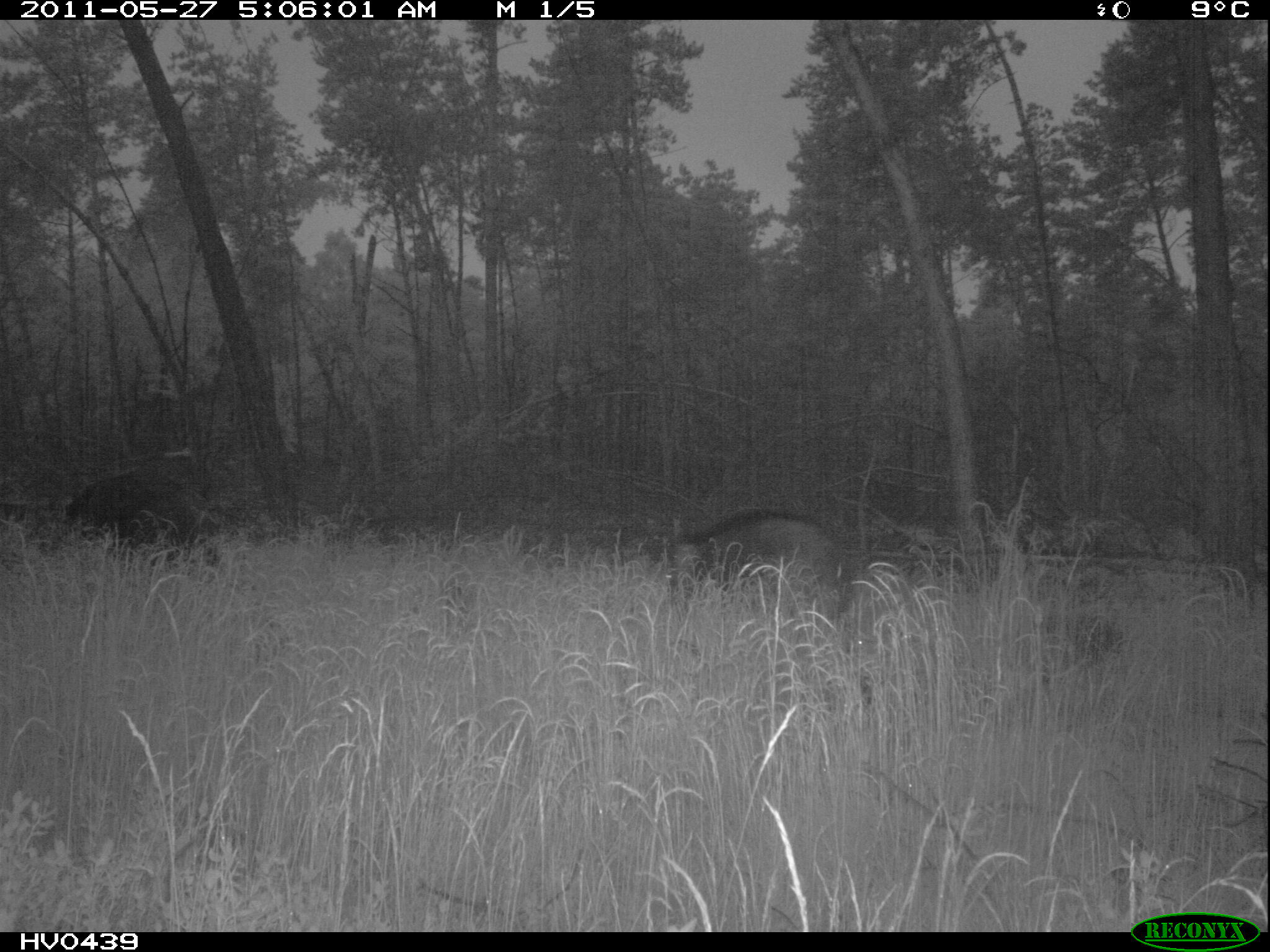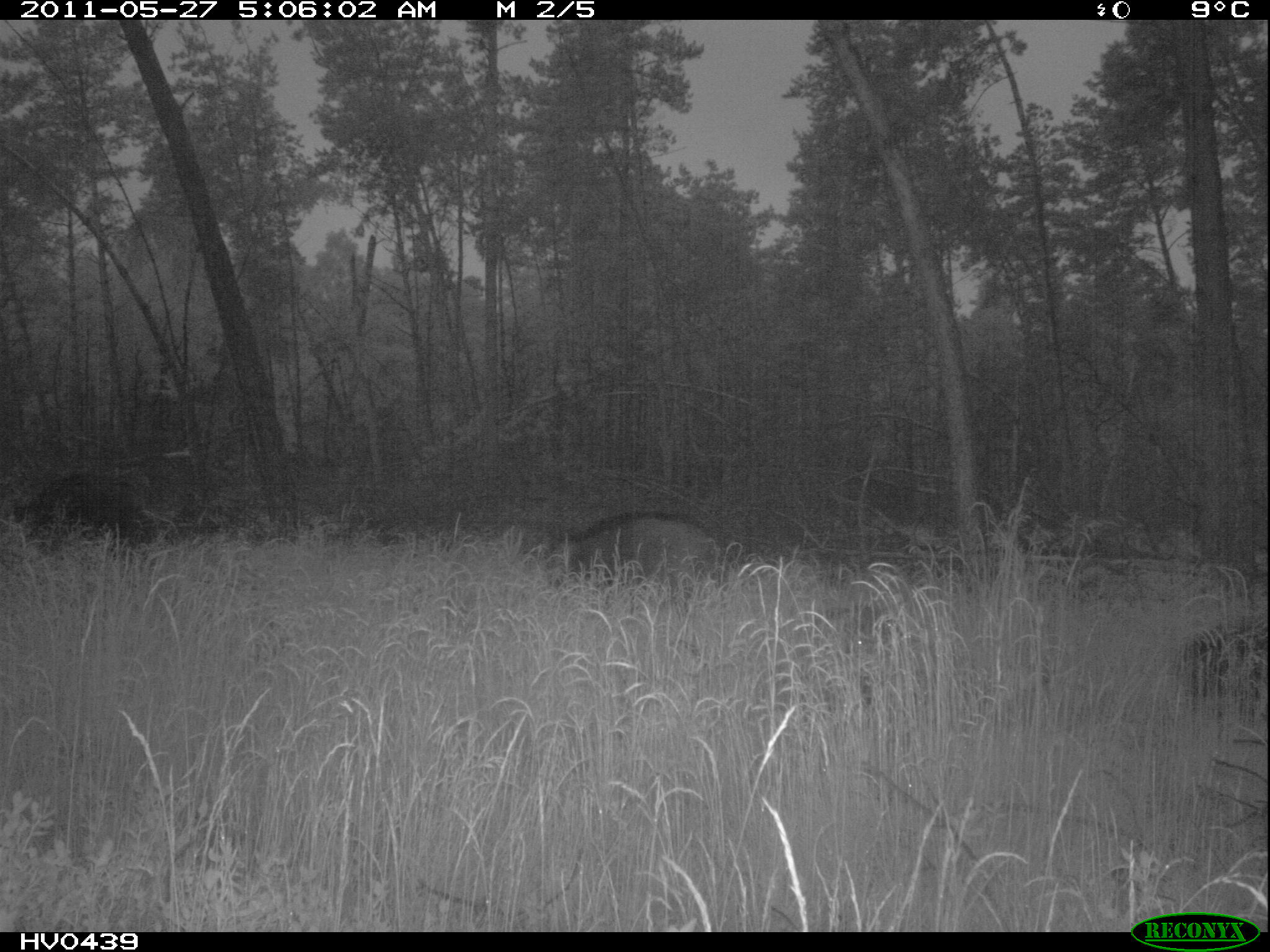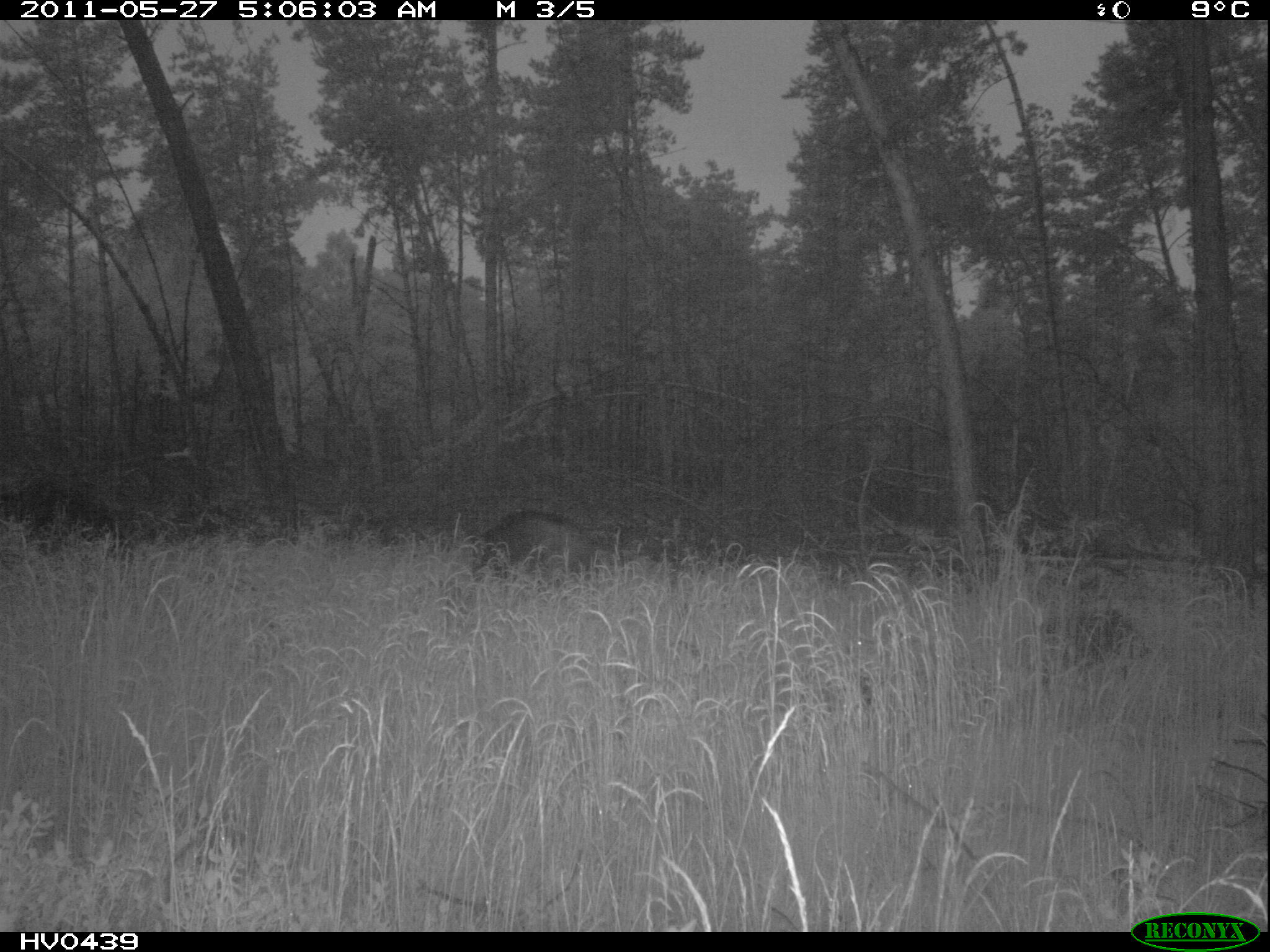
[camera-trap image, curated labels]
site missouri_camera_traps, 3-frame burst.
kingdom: Animalia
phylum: Chordata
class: Mammalia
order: Artiodactyla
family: Suidae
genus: Sus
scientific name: Sus scrofa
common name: wild boar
Wild boar (Sus scrofa). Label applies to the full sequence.